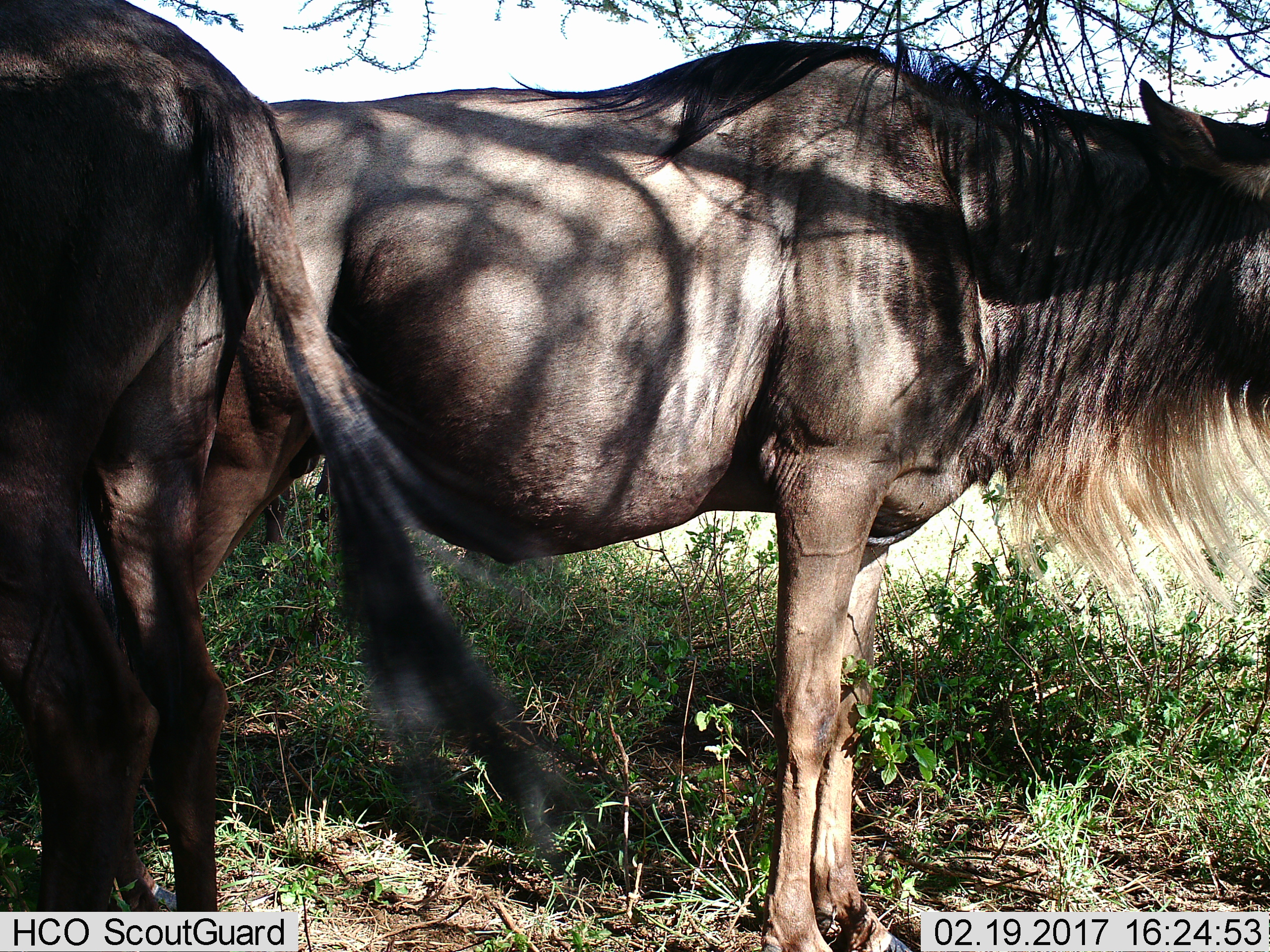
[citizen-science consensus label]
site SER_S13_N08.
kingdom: Animalia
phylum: Chordata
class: Mammalia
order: Artiodactyla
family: Bovidae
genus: Connochaetes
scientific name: Connochaetes taurinus taurinus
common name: blue wildebeest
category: wildebeestblue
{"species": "wildebeestblue (blue wildebeest) (Connochaetes taurinus taurinus)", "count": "2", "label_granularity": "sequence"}